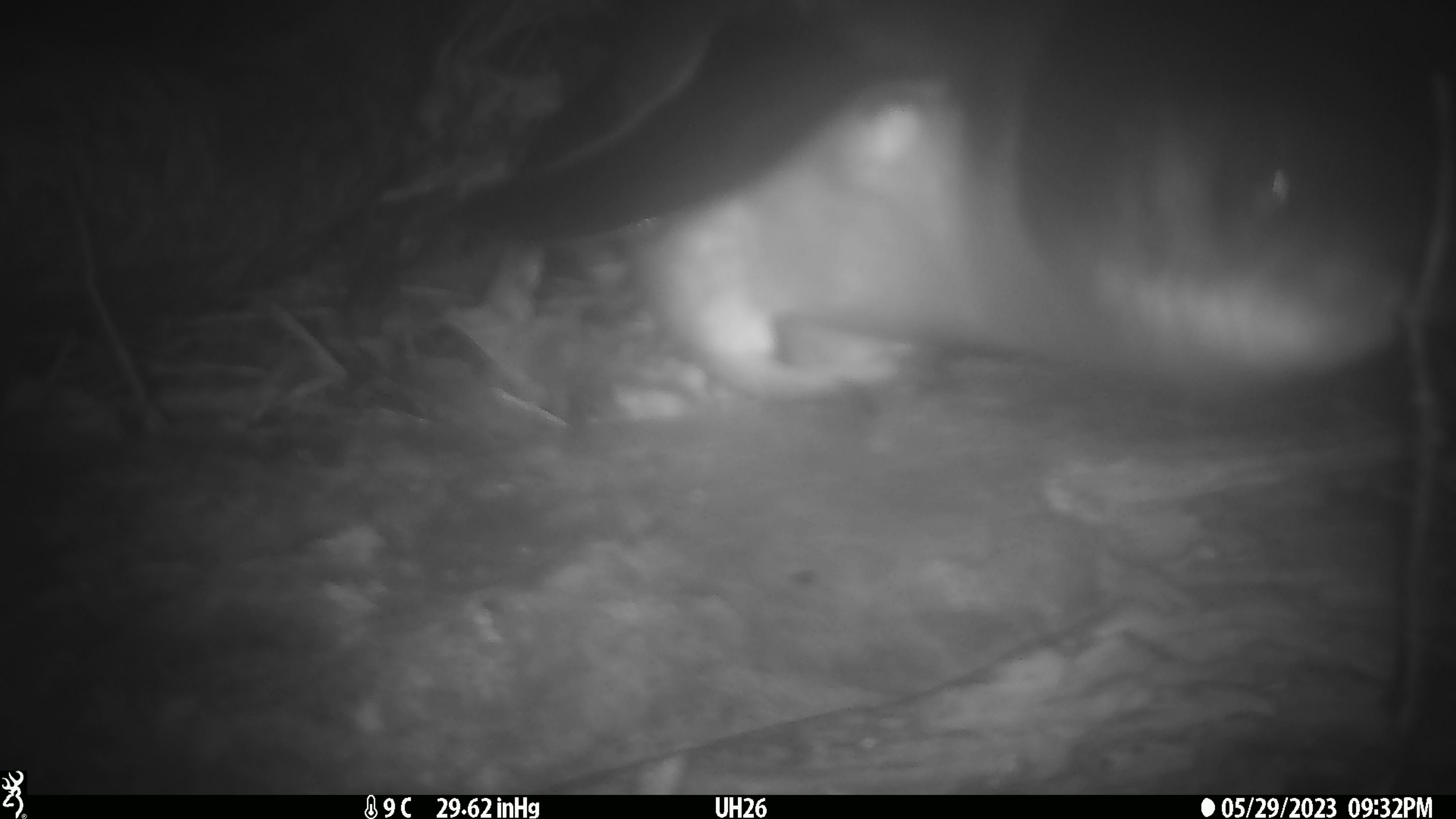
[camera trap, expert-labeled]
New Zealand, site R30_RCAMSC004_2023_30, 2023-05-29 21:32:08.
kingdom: Animalia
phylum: Chordata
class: Aves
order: Sphenisciformes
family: Spheniscidae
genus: Eudyptula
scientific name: Eudyptula minor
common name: little blue penguin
Little blue penguin (Eudyptula minor).